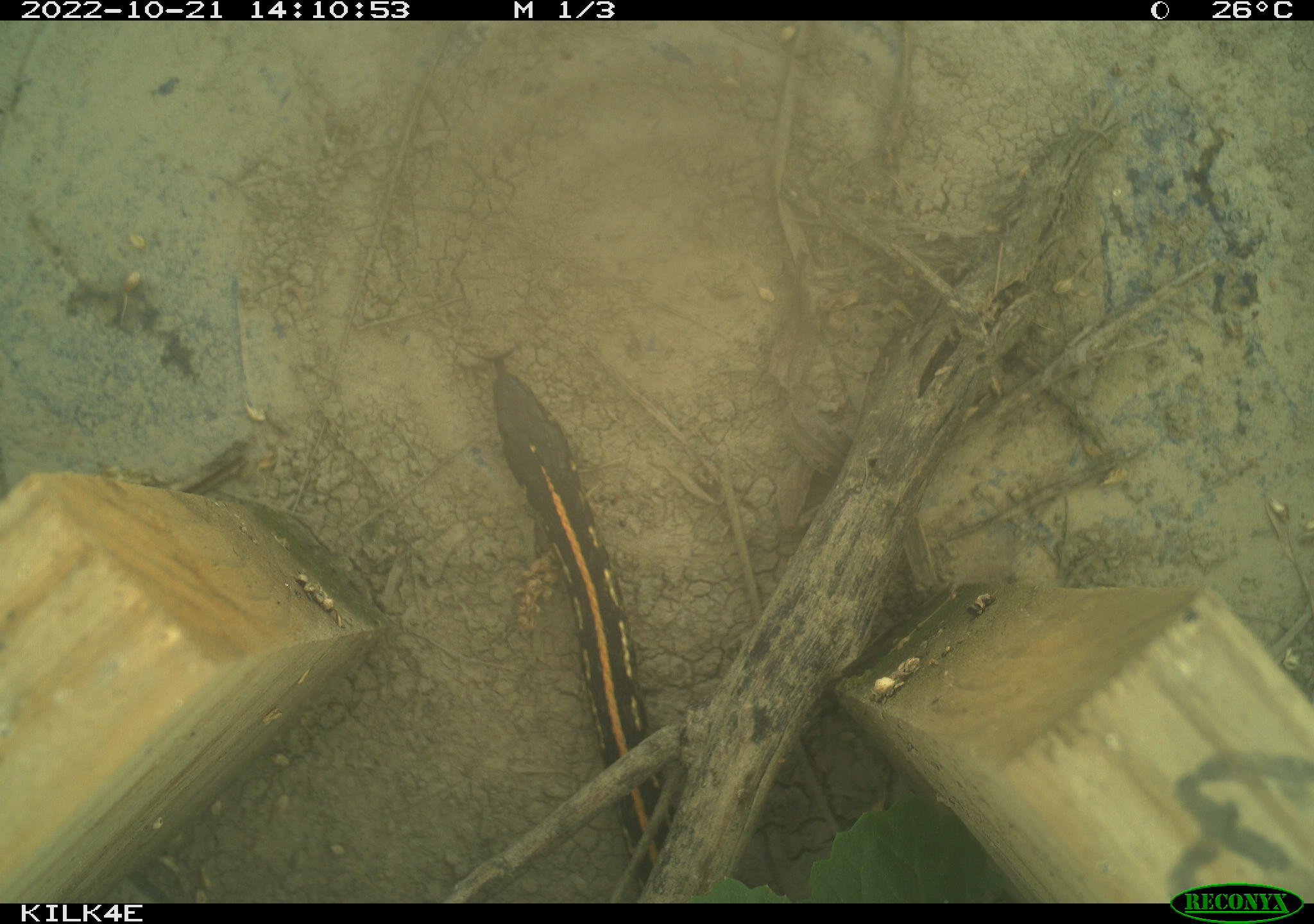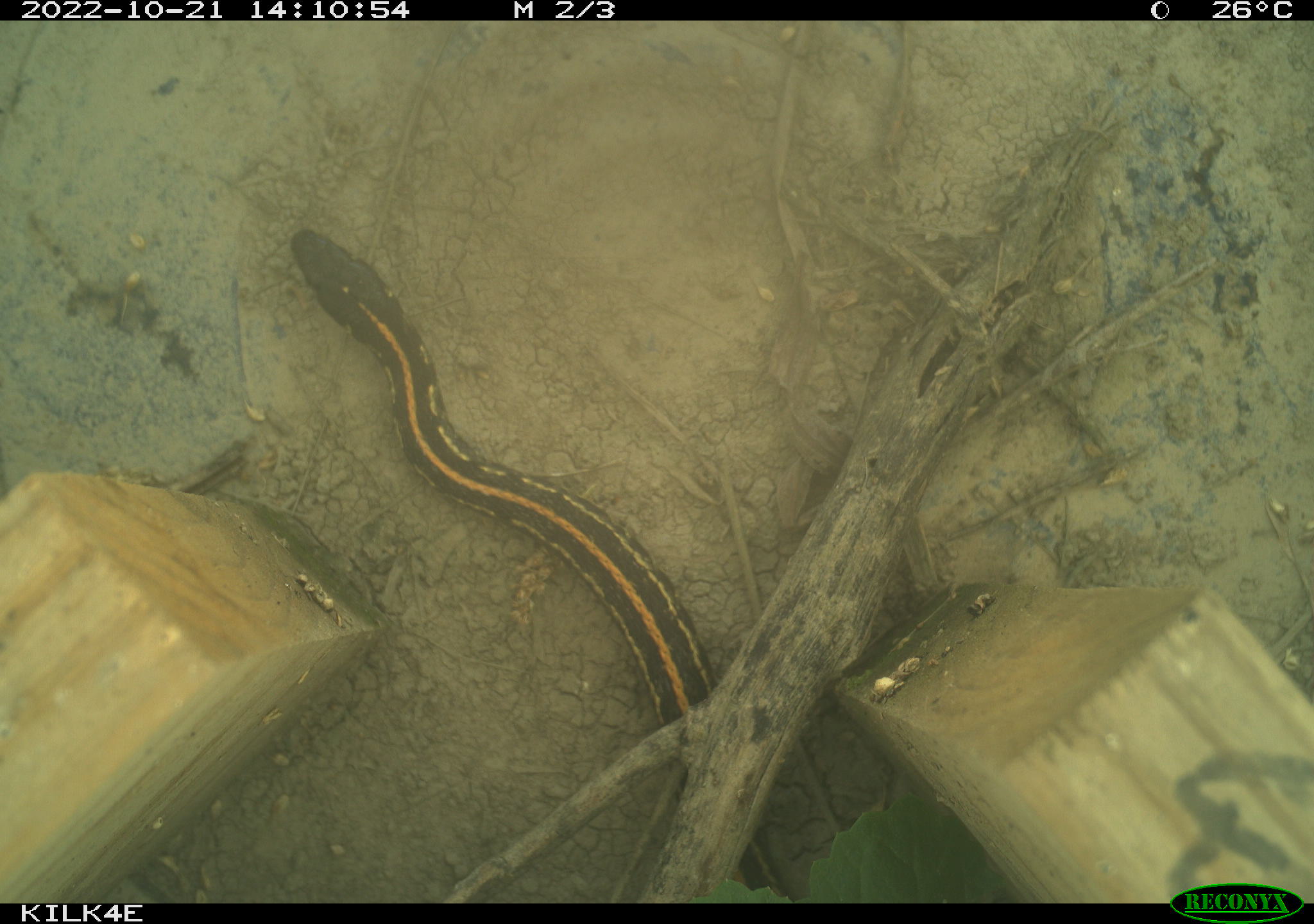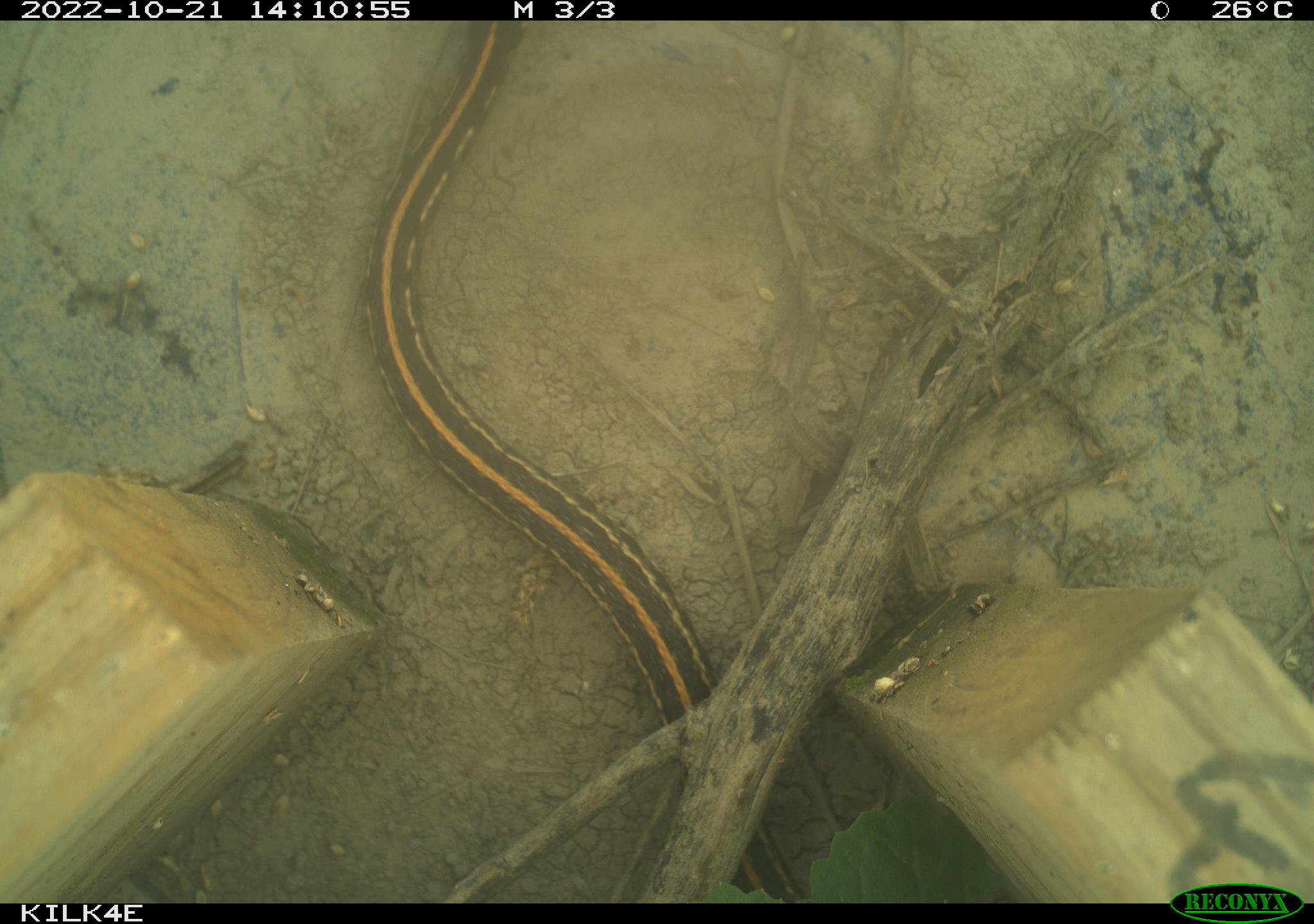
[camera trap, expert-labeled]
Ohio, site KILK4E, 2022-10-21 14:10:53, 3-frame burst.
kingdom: Animalia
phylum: Chordata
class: Reptilia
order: Squamata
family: Colubridae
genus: Thamnophis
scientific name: Thamnophis radix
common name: plains gartersnake